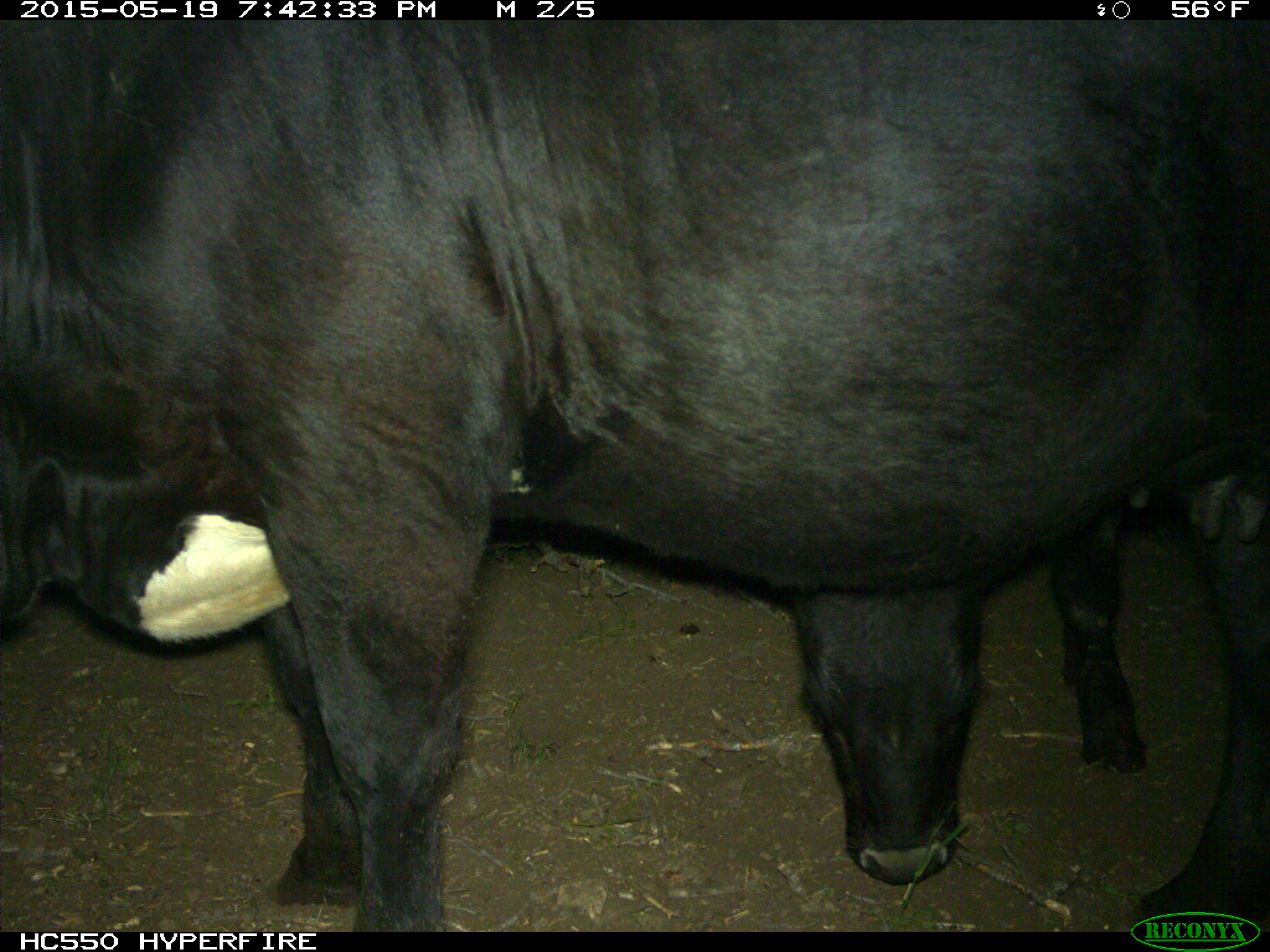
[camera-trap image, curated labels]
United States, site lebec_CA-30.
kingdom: Animalia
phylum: Chordata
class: Mammalia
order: Artiodactyla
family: Bovidae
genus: Bos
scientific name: Bos taurus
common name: domestic cow